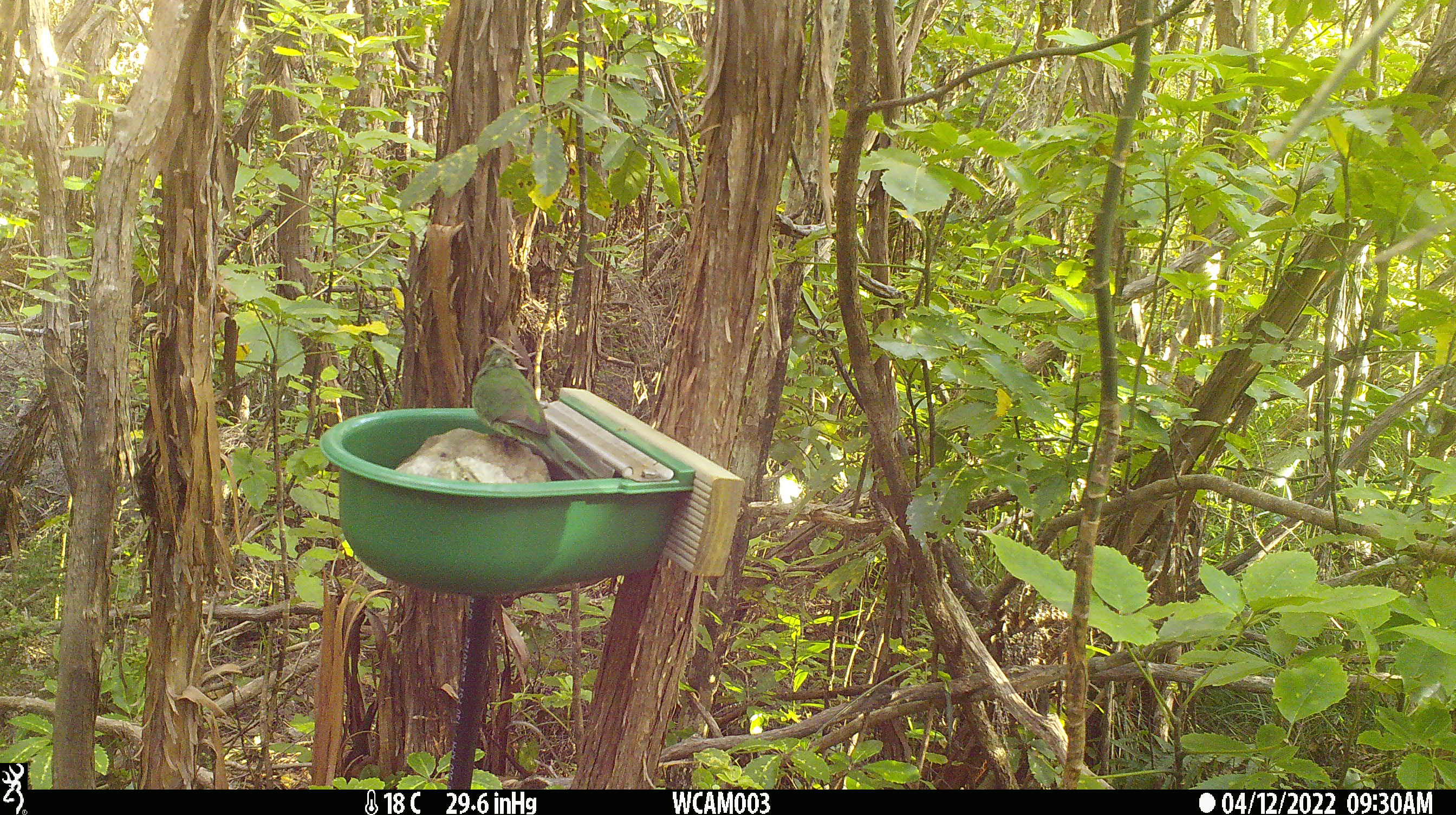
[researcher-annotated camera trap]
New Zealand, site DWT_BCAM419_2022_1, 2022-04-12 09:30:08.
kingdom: Animalia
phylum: Chordata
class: Aves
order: Psittaciformes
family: Psittaculidae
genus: Cyanoramphus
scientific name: Cyanoramphus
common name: parakeet